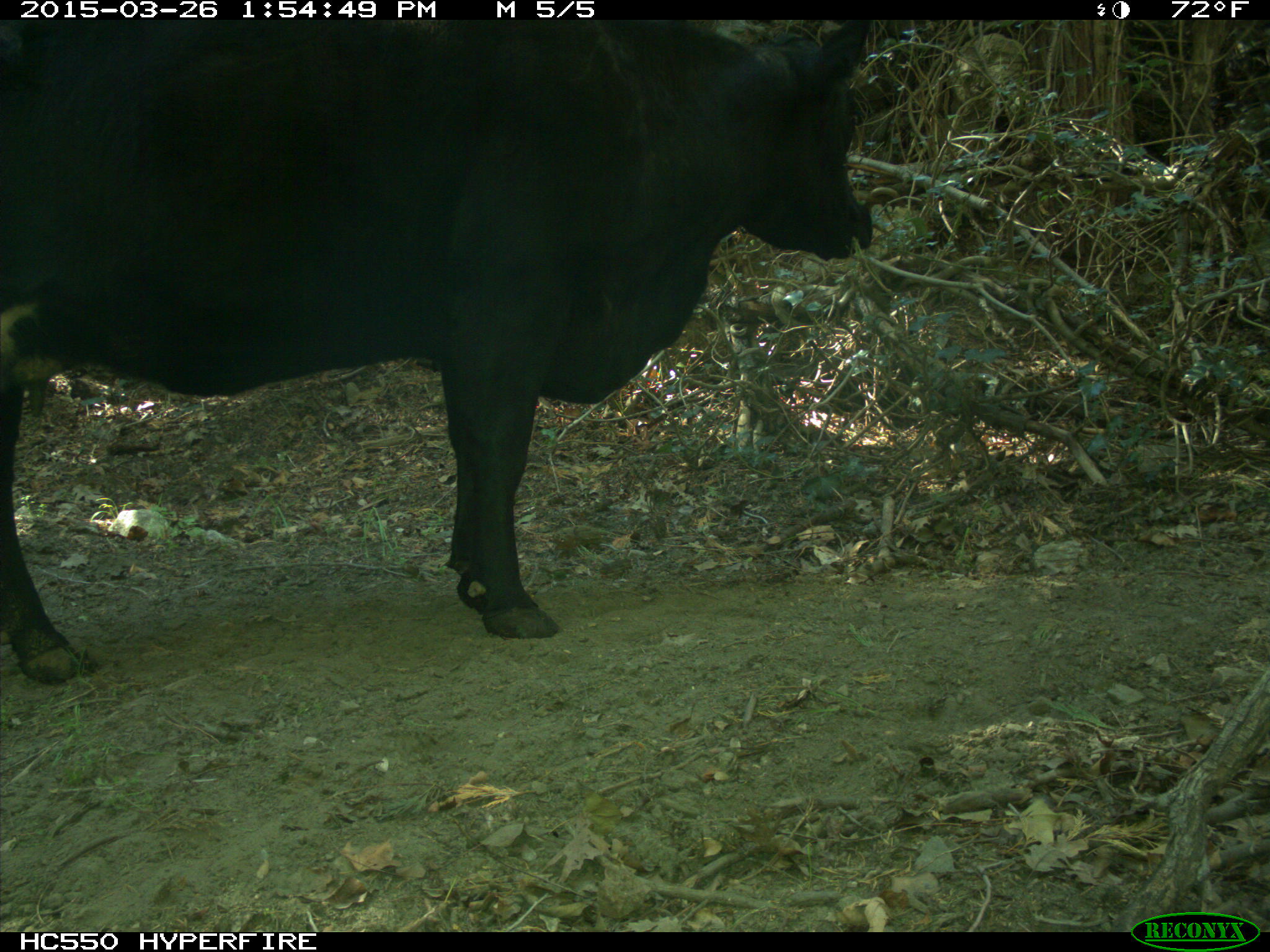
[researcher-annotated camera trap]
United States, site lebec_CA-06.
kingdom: Animalia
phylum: Chordata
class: Mammalia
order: Artiodactyla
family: Bovidae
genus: Bos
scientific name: Bos taurus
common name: domestic cow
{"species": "Bos taurus (domestic cow)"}